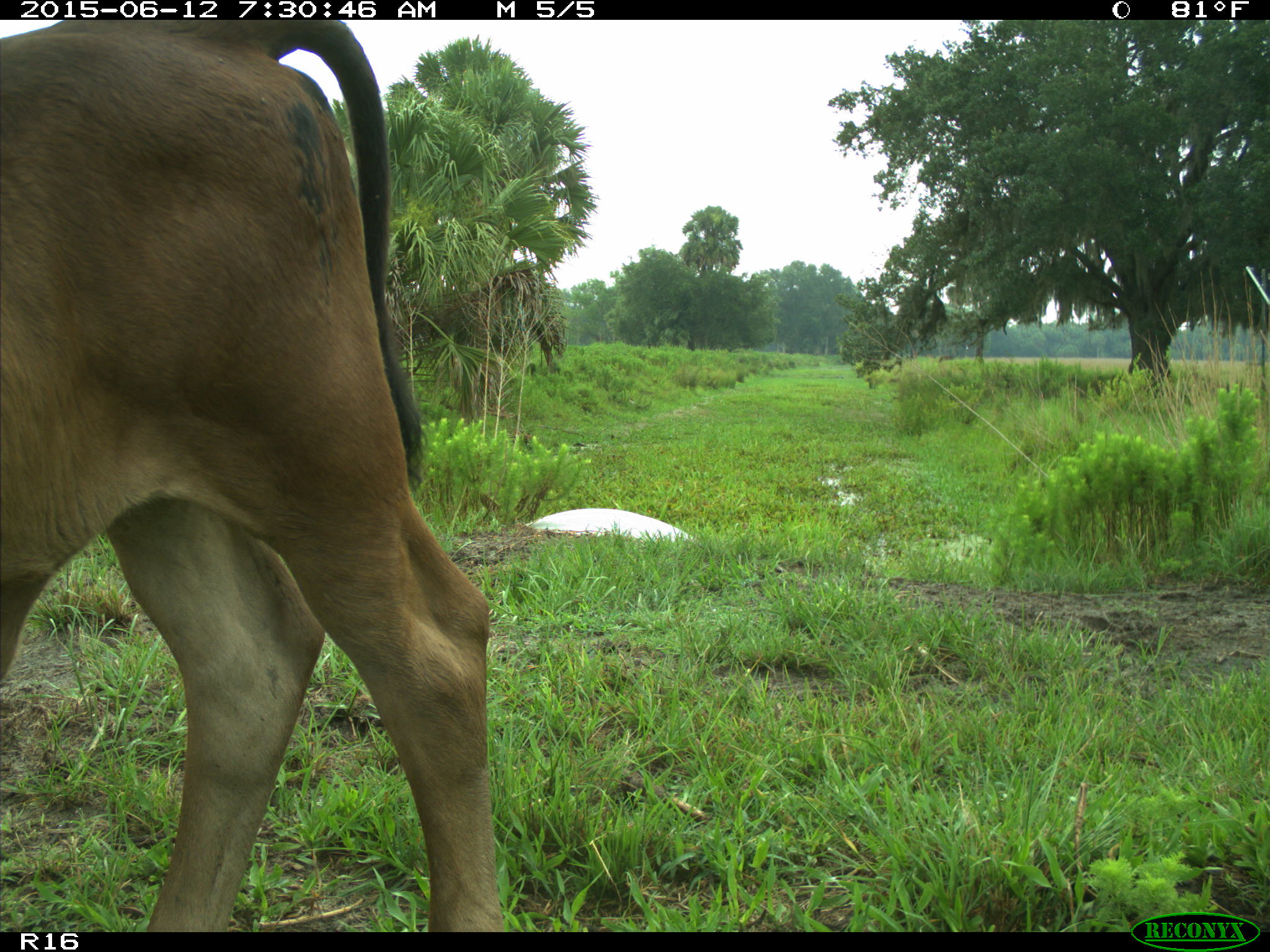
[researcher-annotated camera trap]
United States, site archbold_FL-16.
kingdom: Animalia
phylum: Chordata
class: Mammalia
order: Artiodactyla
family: Bovidae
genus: Bos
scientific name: Bos taurus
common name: domestic cow